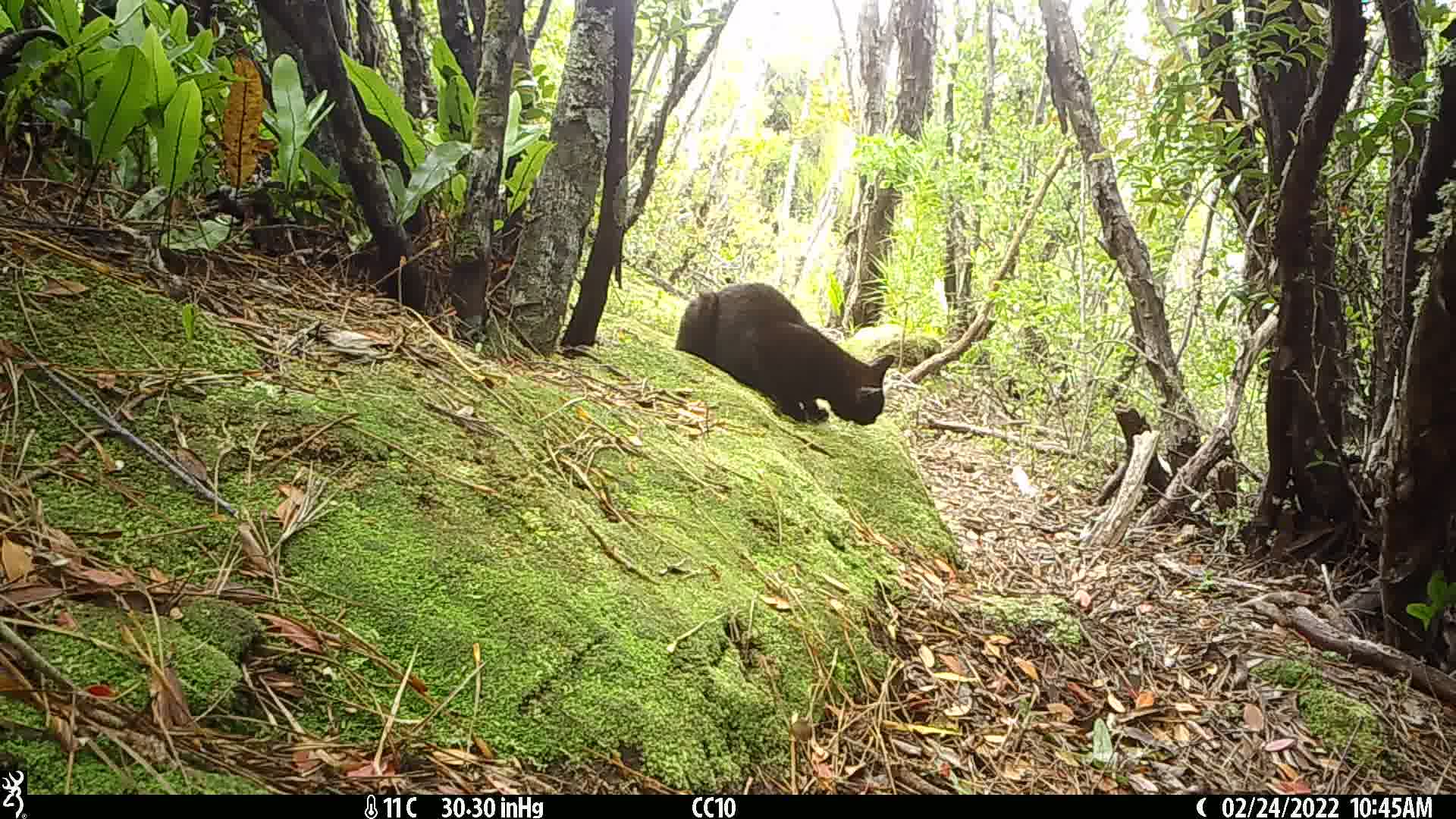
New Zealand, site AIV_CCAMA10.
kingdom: Animalia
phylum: Chordata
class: Mammalia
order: Carnivora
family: Felidae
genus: Felis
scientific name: Felis catus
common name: domestic cat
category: cat